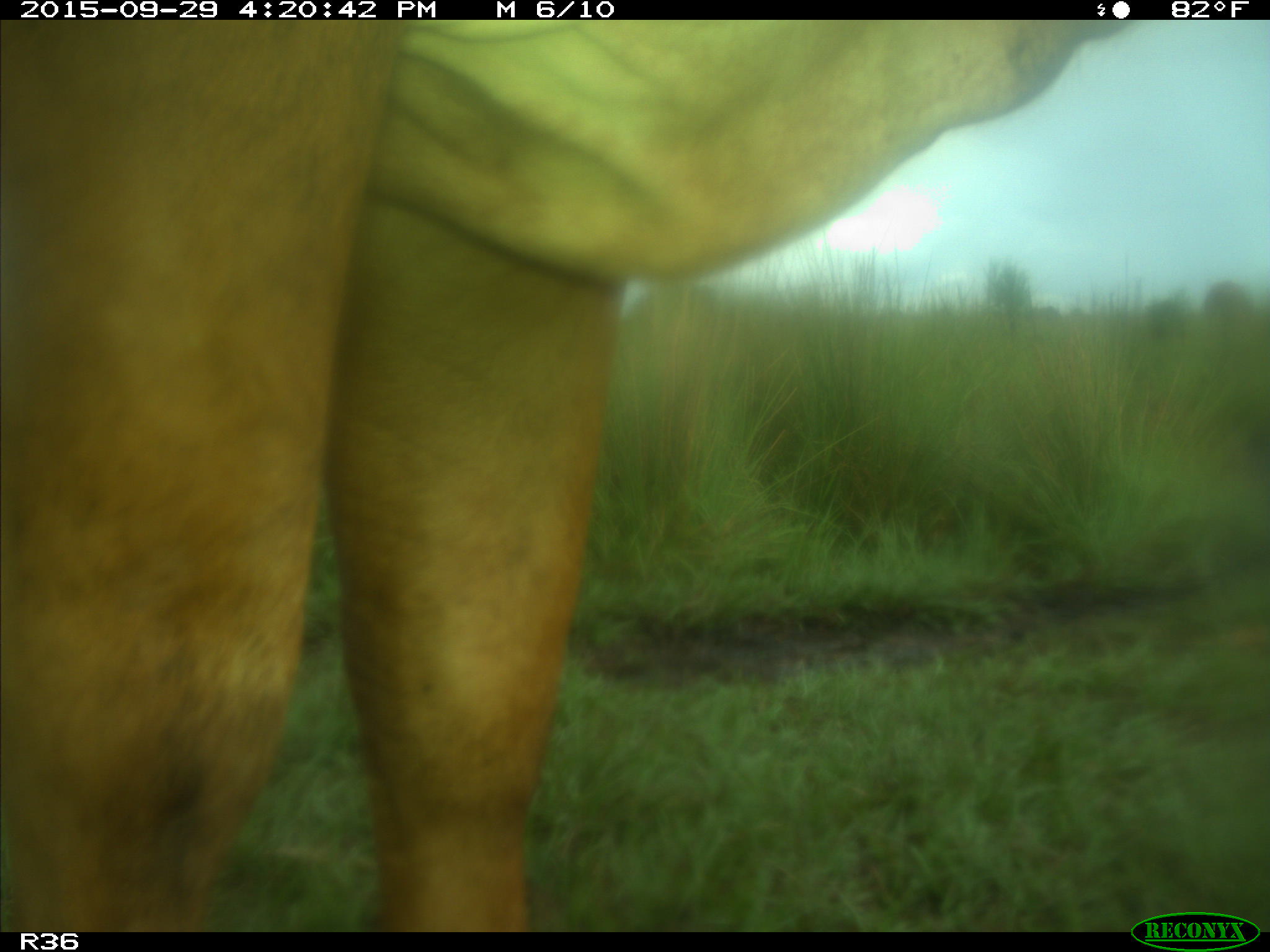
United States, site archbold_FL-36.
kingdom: Animalia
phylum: Chordata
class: Mammalia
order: Artiodactyla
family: Bovidae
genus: Bos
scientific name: Bos taurus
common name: domestic cow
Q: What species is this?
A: Bos taurus (domestic cow).